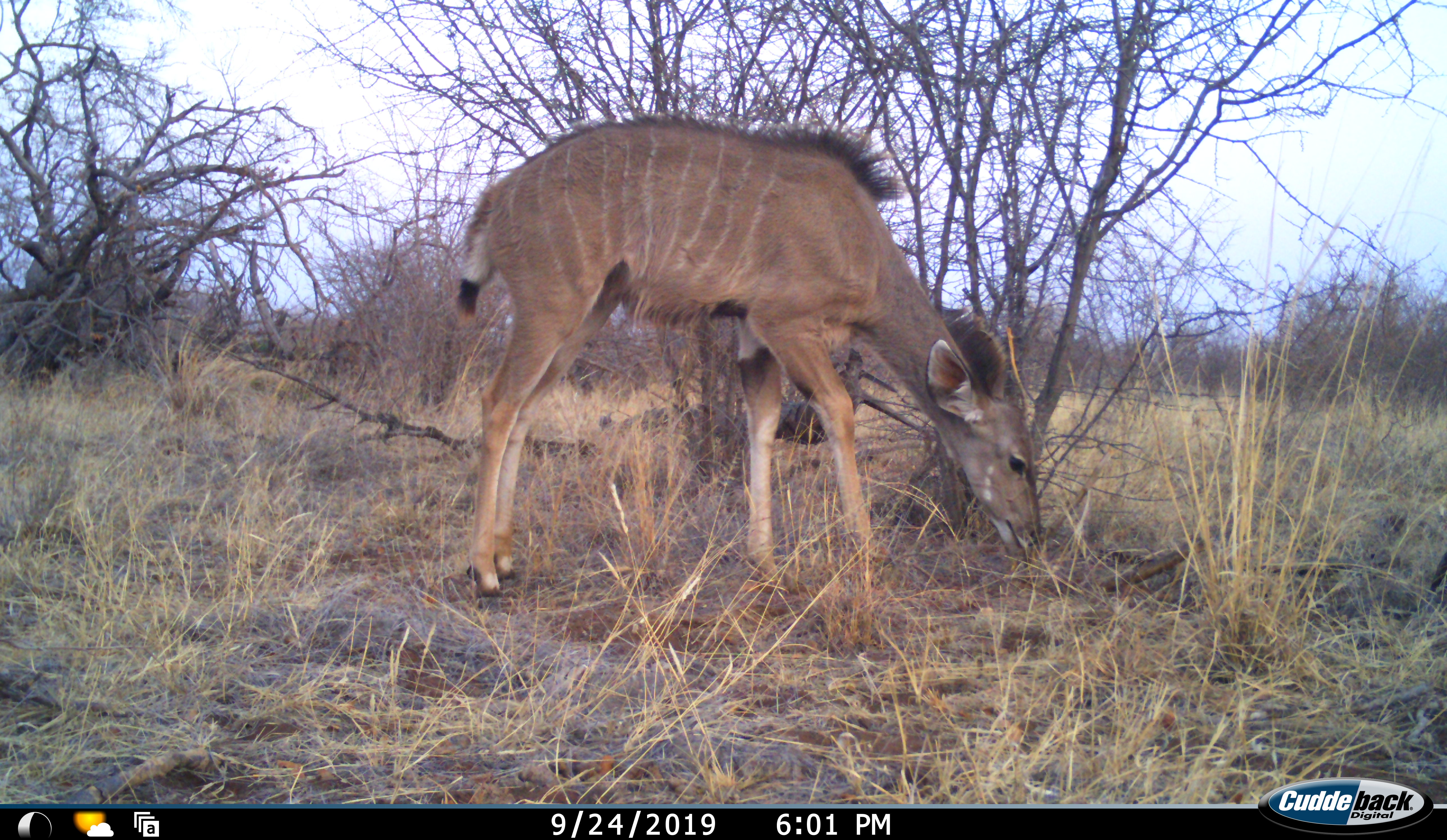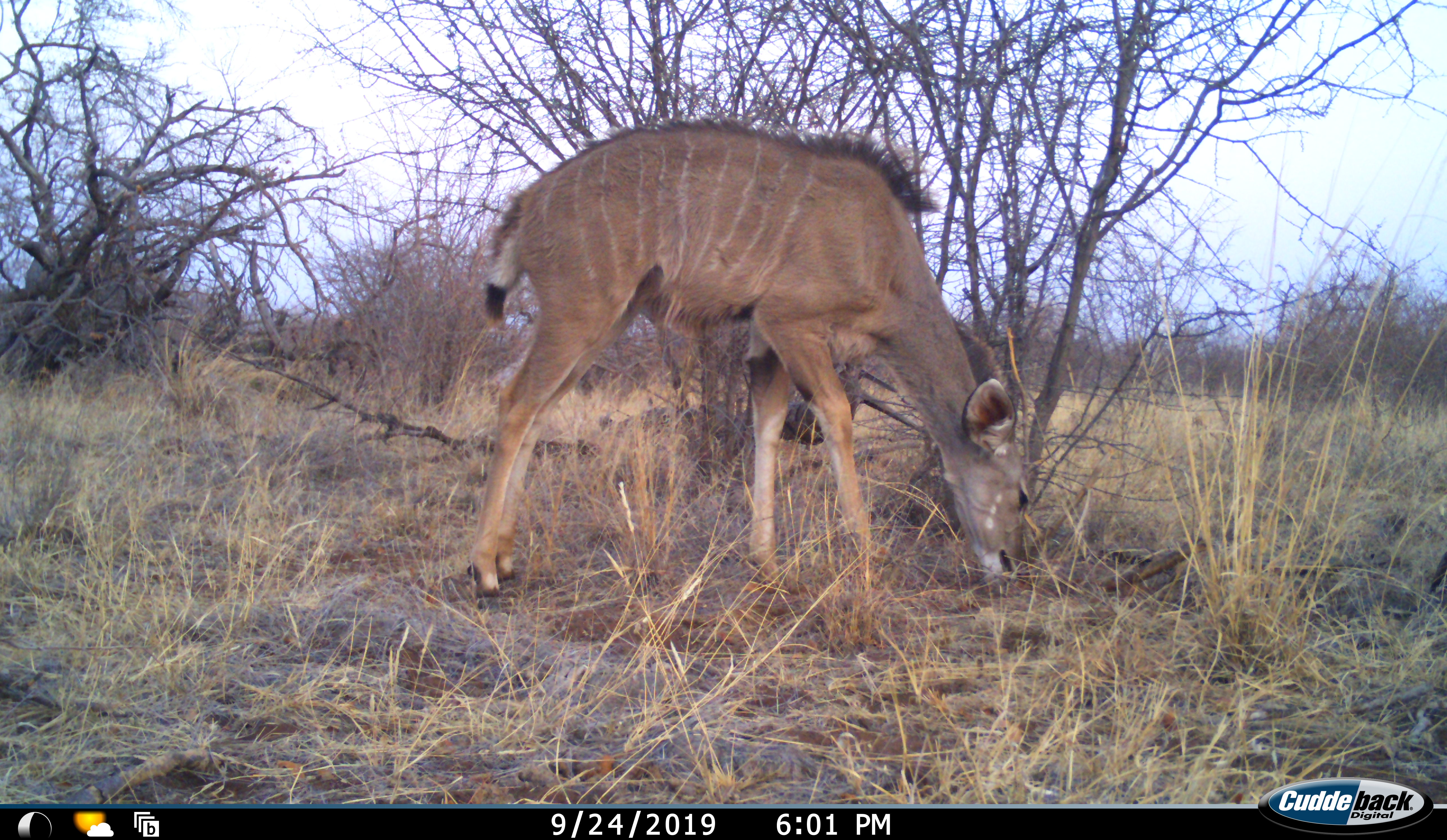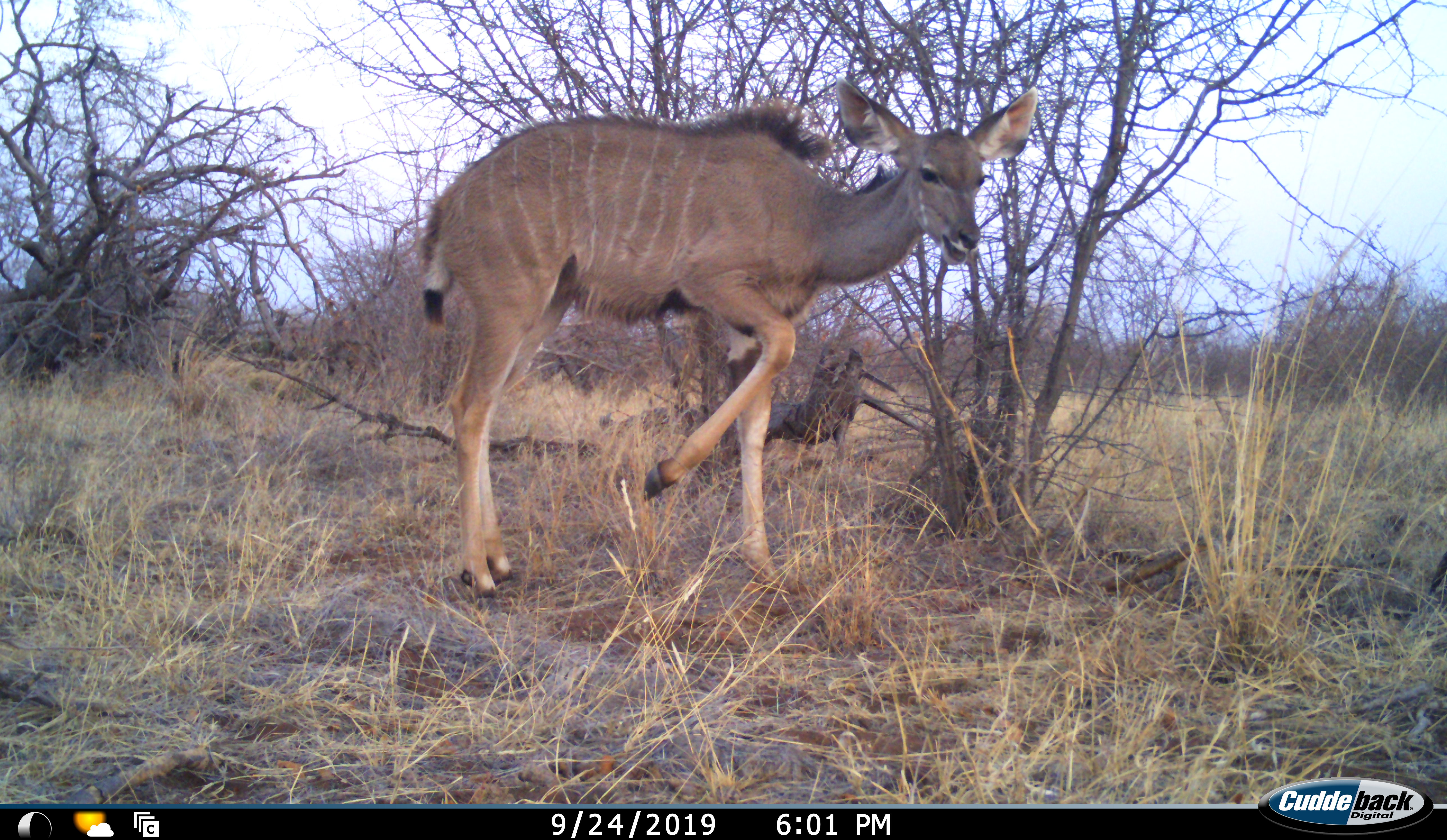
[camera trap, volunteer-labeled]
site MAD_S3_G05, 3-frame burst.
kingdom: Animalia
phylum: Chordata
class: Mammalia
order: Artiodactyla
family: Bovidae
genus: Tragelaphus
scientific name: Tragelaphus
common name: kudu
Kudu (Tragelaphus), count 1. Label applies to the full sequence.